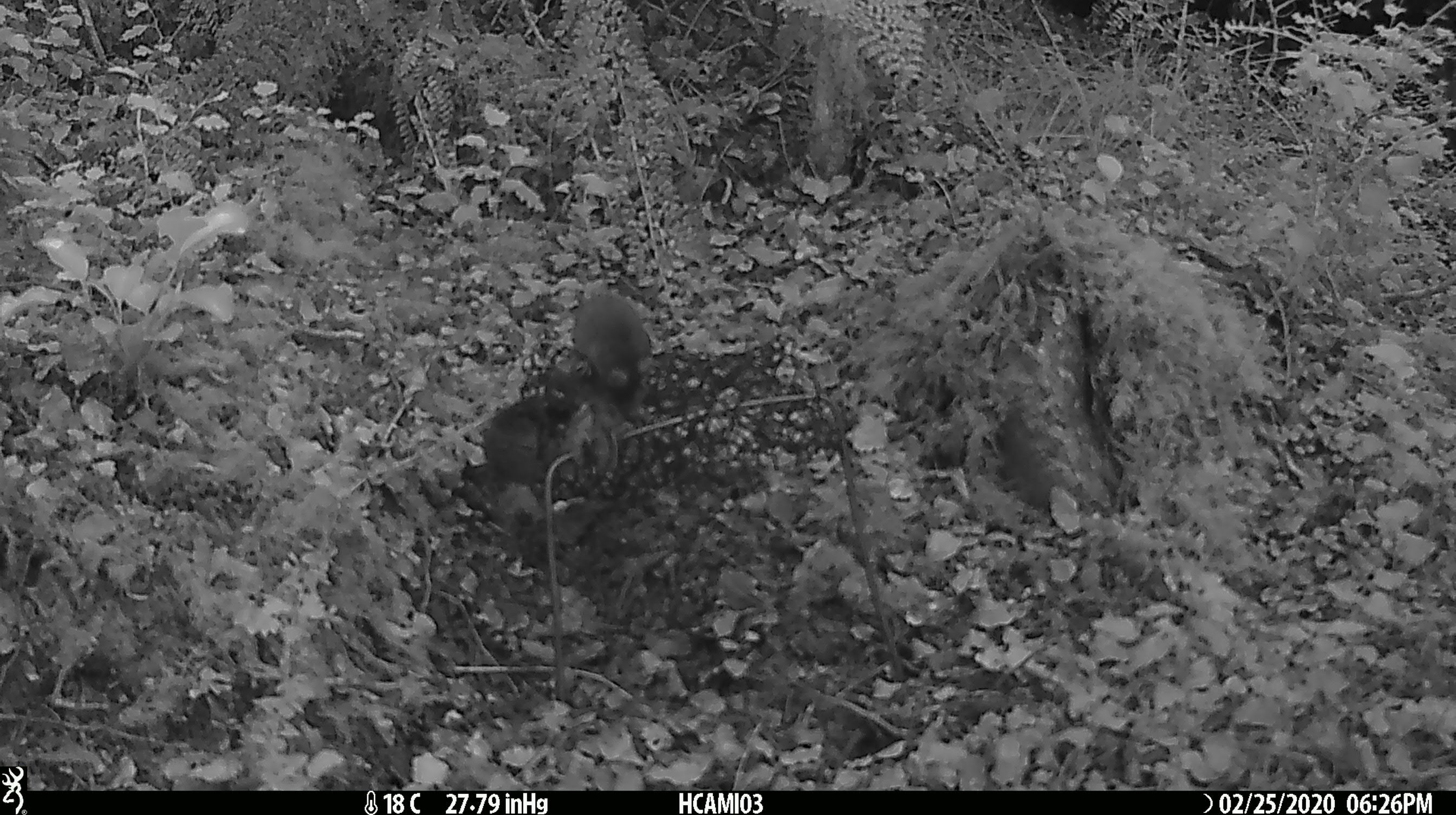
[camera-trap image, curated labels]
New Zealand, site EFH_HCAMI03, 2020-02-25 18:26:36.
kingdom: Animalia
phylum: Chordata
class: Mammalia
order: Rodentia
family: Muridae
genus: Mus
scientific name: Mus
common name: mouse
Mouse (Mus).